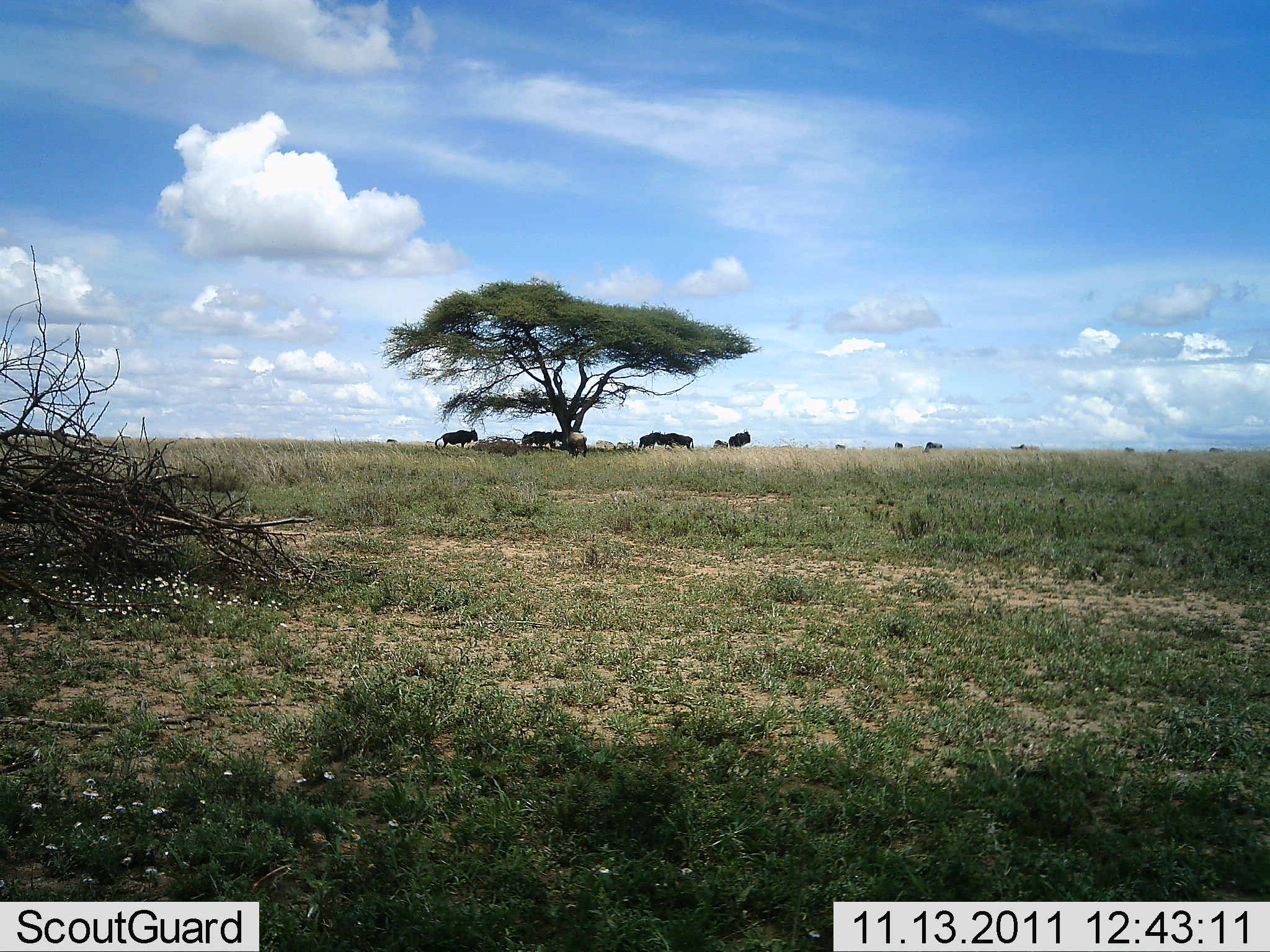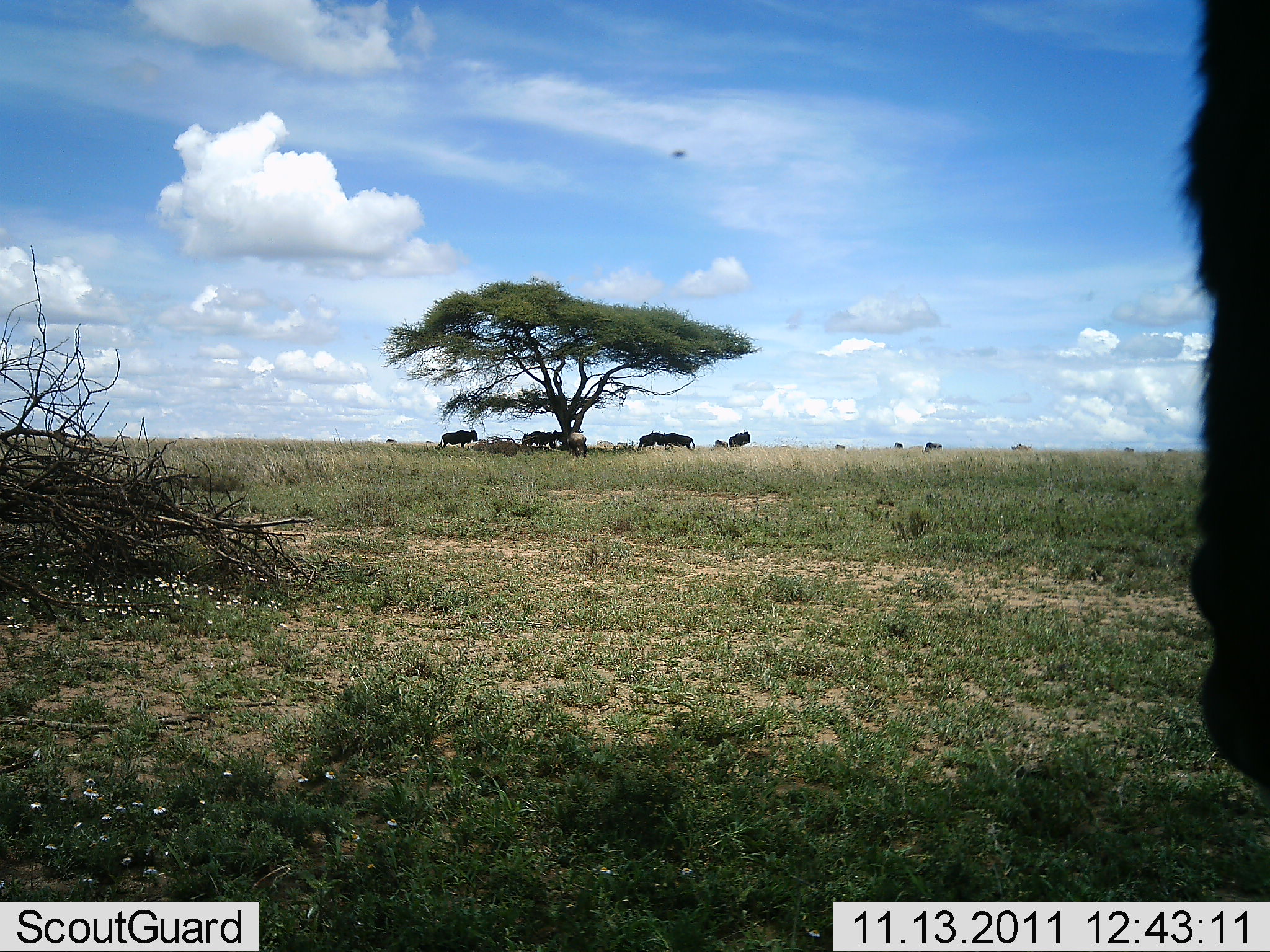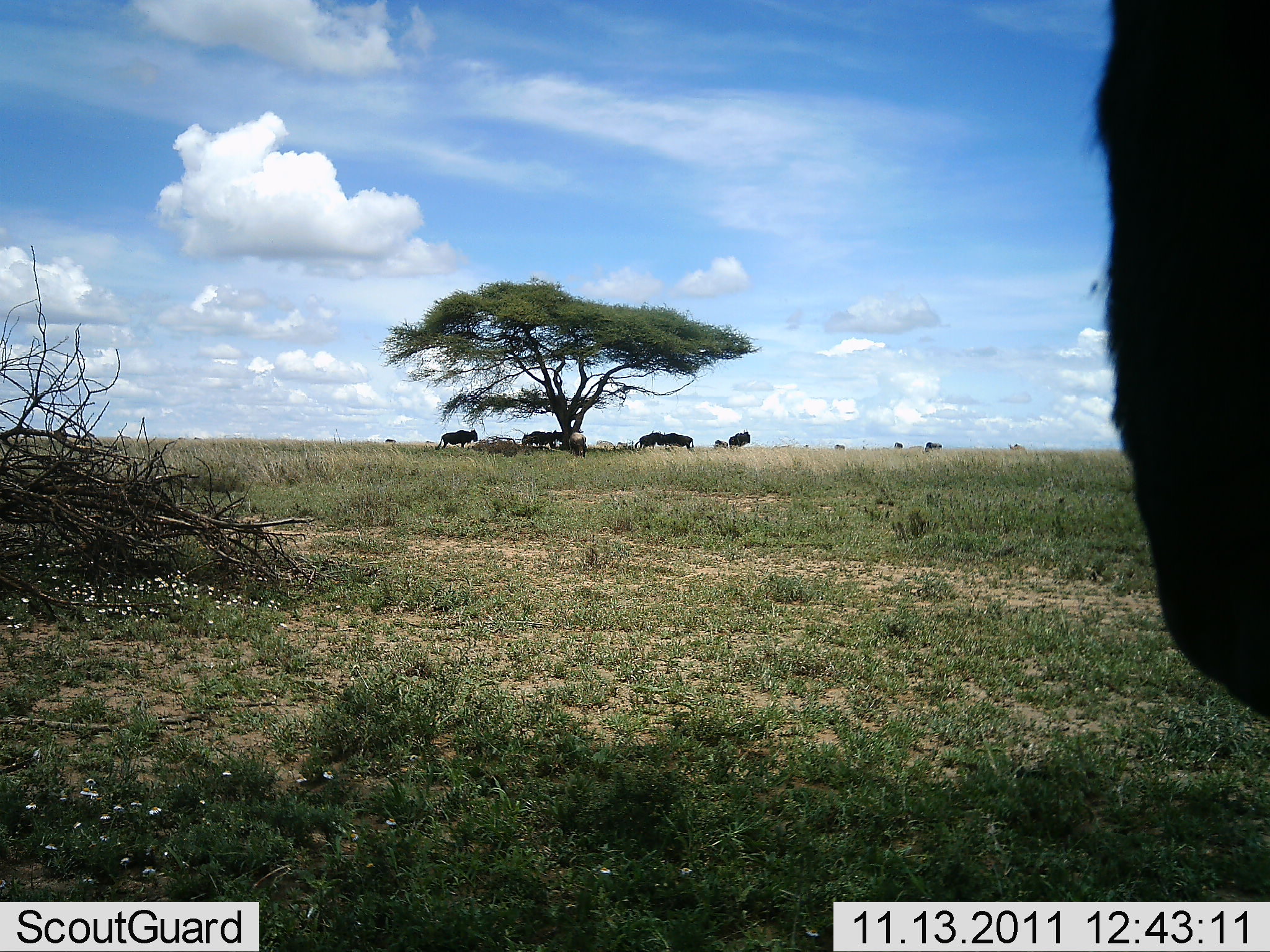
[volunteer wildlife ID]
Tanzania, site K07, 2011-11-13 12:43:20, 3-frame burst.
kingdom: Animalia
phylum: Chordata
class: Mammalia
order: Artiodactyla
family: Bovidae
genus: Connochaetes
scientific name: Connochaetes taurinus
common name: blue wildebeest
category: wildebeest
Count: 11-50.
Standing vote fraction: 100%.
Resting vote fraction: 9%.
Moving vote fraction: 64%.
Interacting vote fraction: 0%.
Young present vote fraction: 0%.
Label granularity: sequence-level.